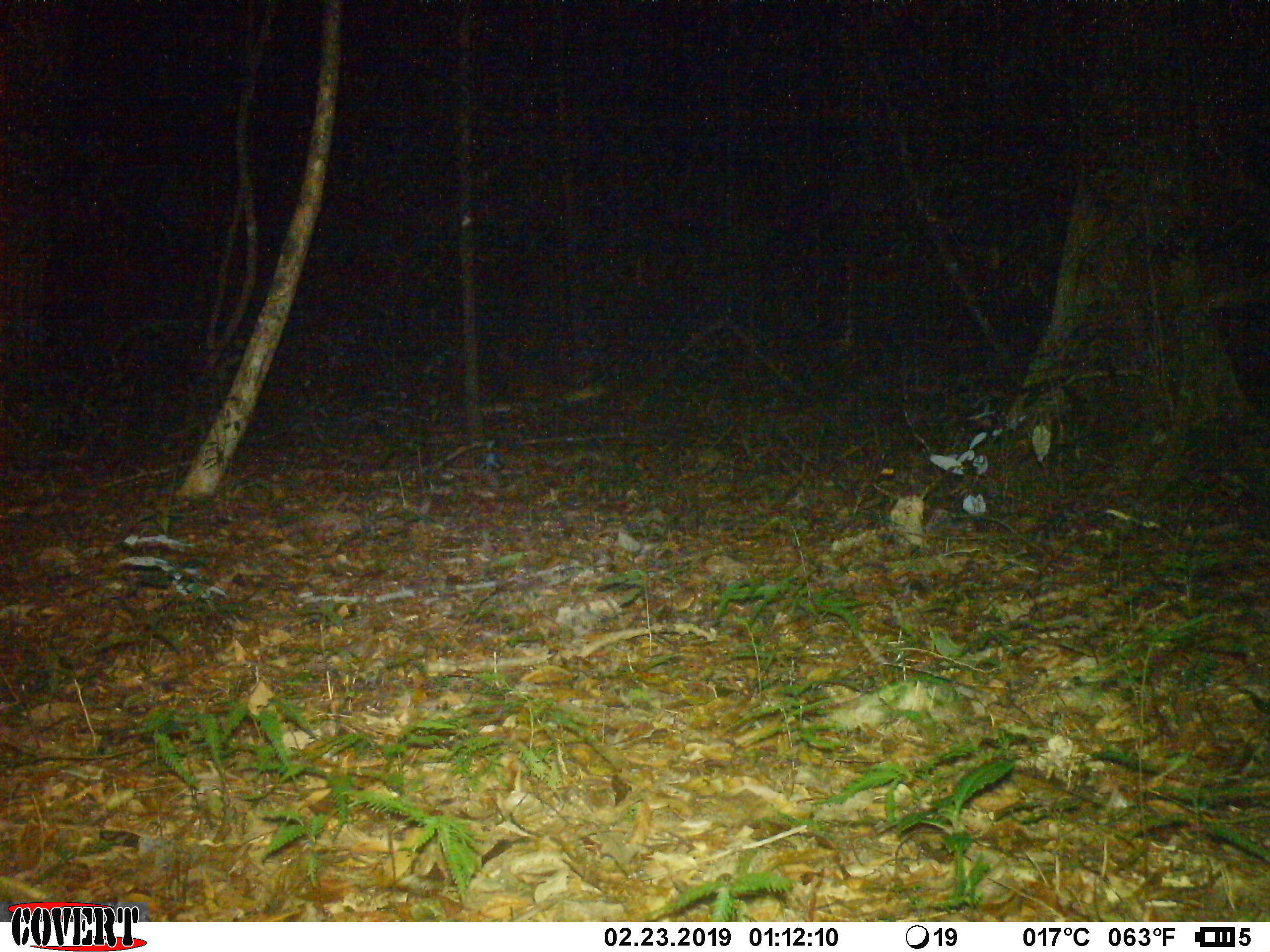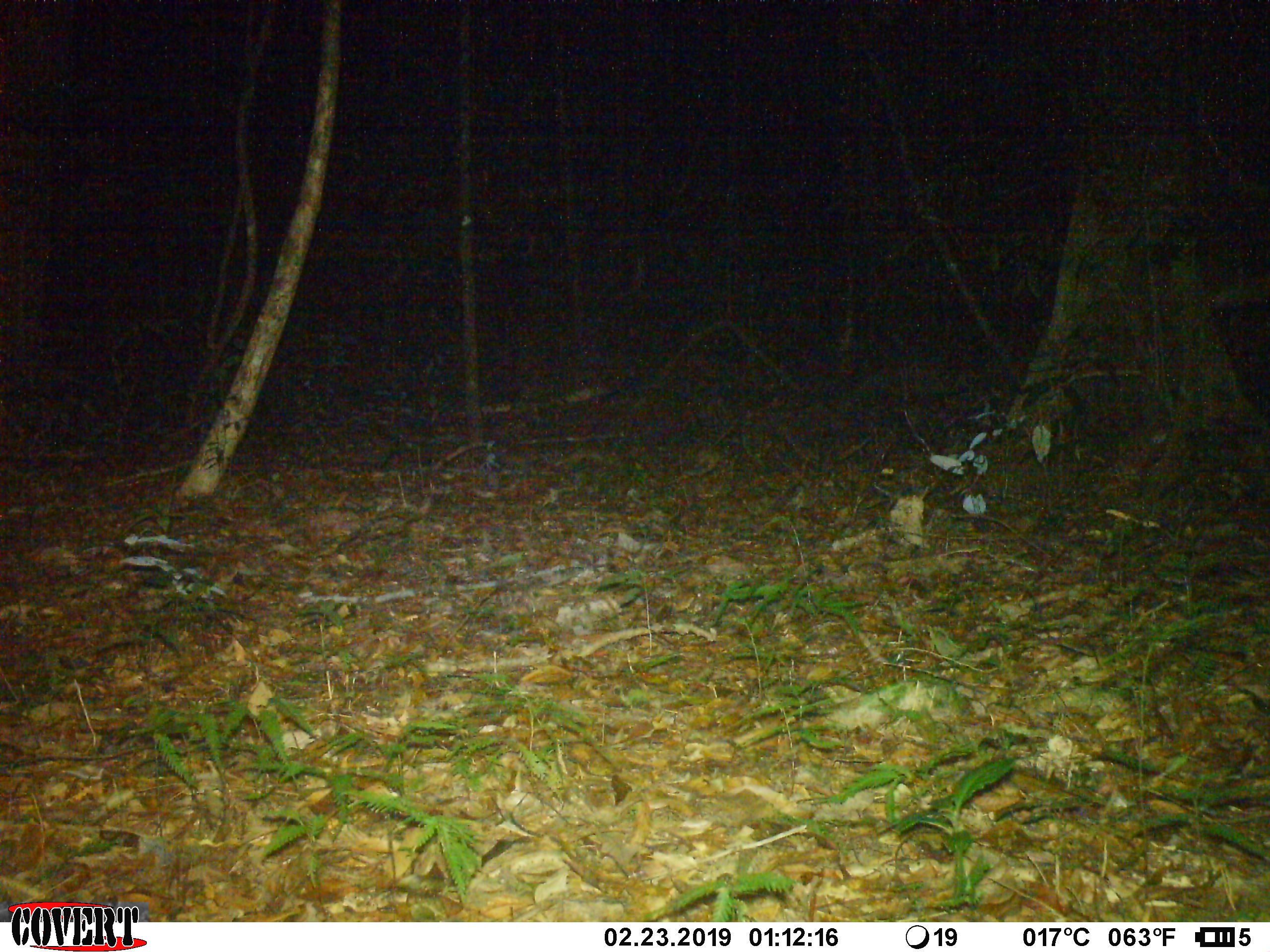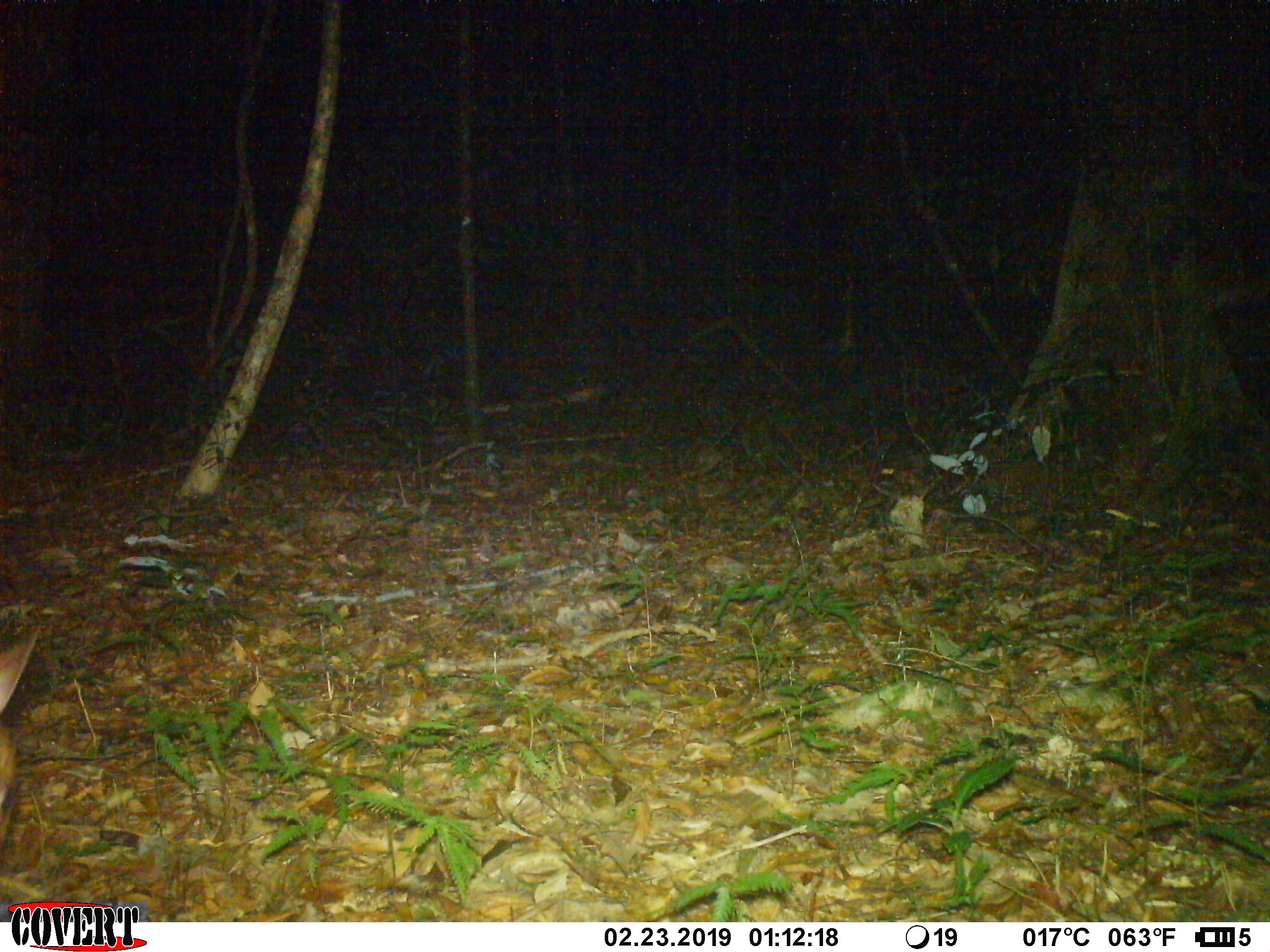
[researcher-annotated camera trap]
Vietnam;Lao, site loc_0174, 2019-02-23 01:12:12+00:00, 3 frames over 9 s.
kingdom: Animalia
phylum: Chordata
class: Mammalia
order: Artiodactyla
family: Cervidae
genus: Muntiacus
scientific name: Muntiacus vuquangensis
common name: large-antlered muntjac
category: large antlered muntjac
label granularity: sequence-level